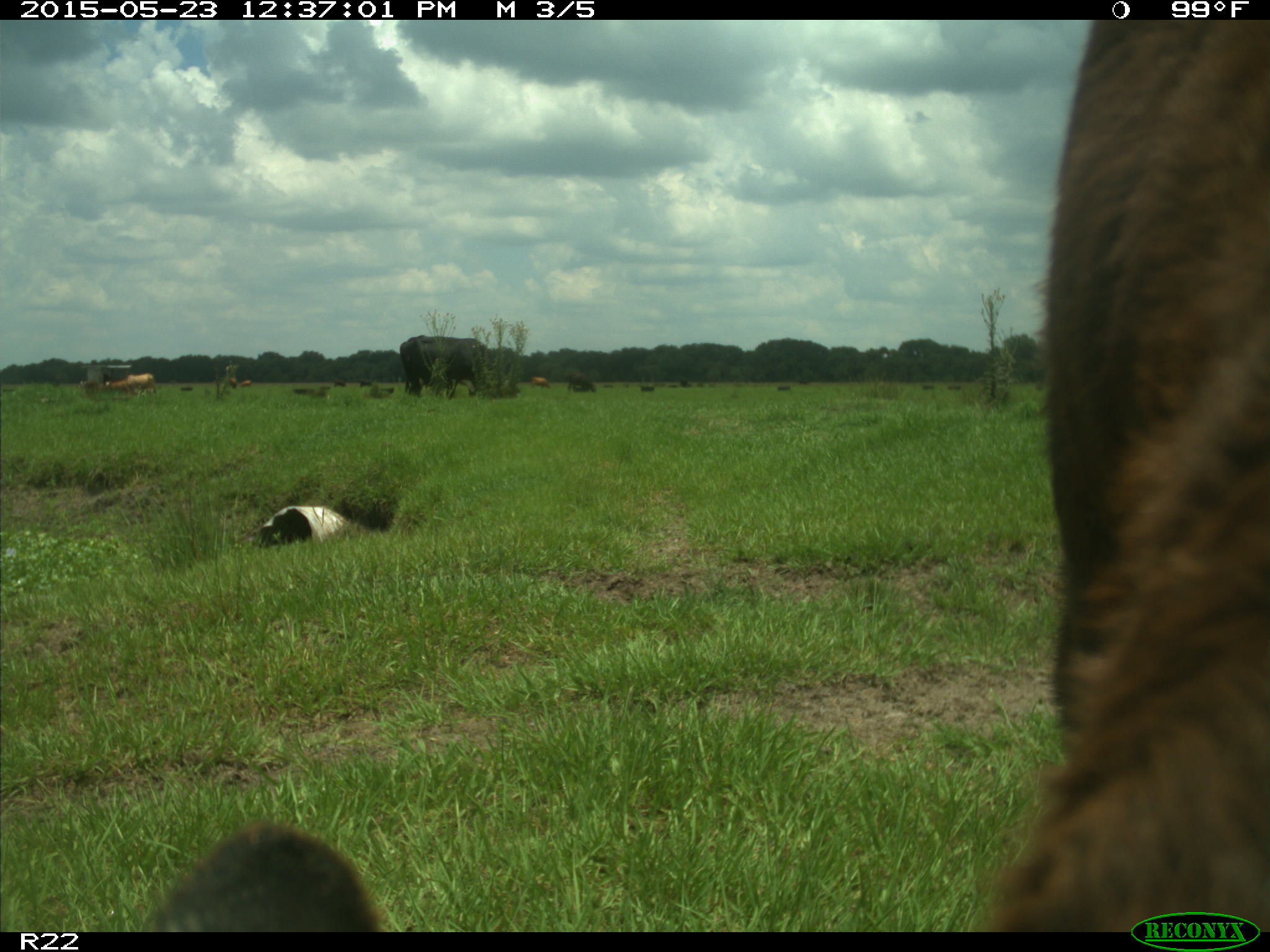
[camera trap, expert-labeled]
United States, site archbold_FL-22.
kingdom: Animalia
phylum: Chordata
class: Mammalia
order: Artiodactyla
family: Bovidae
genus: Bos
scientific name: Bos taurus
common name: domestic cow